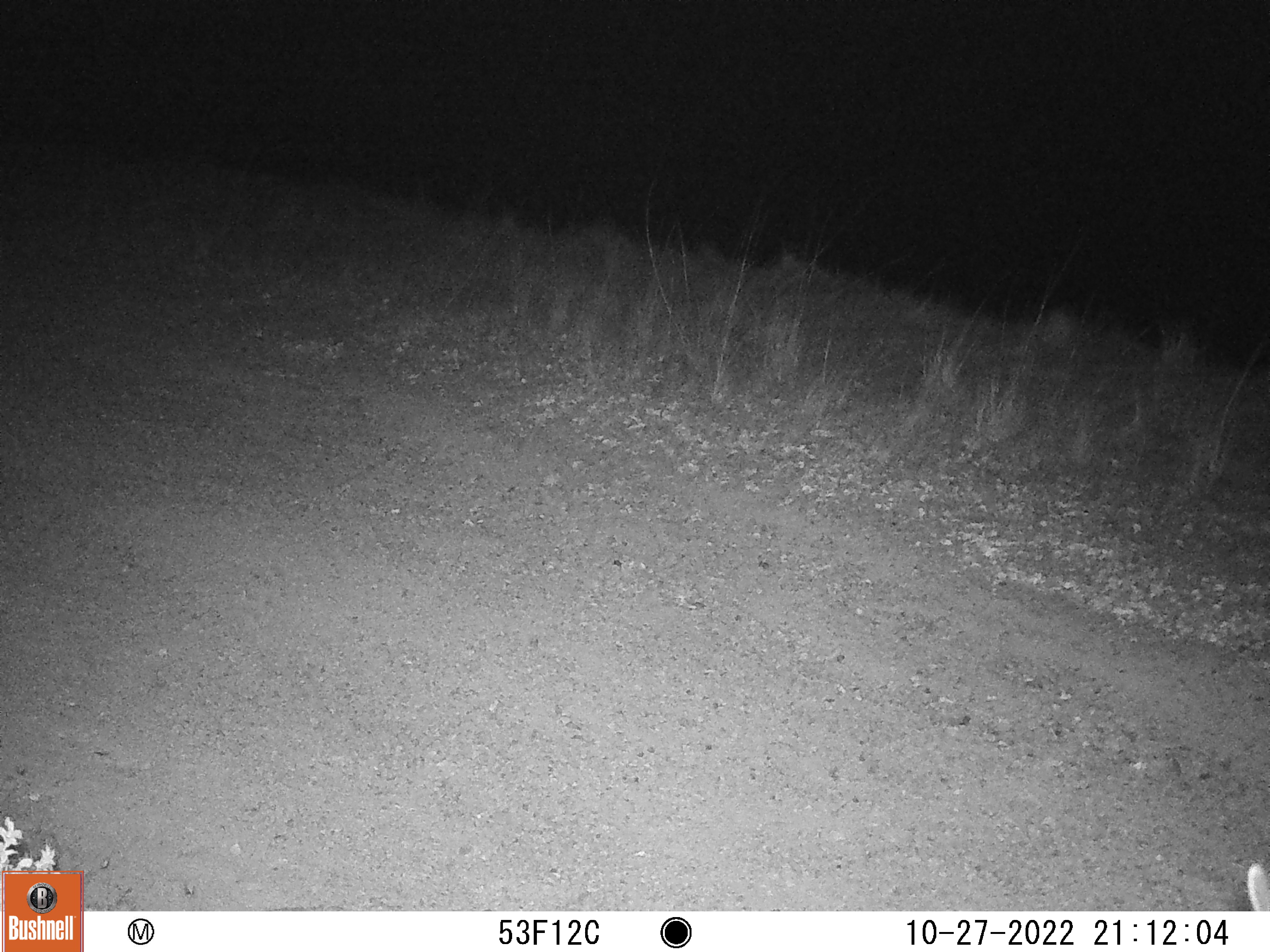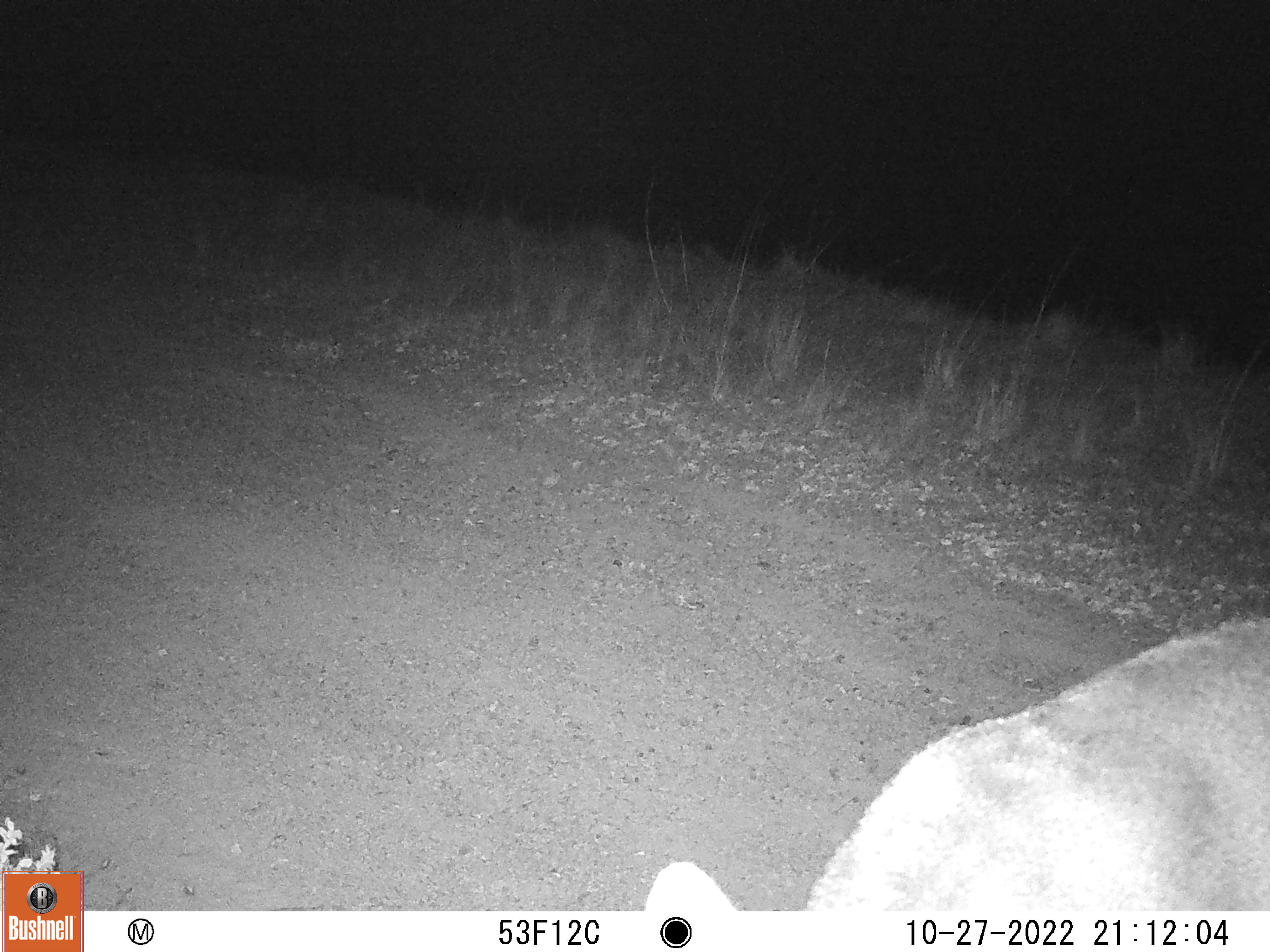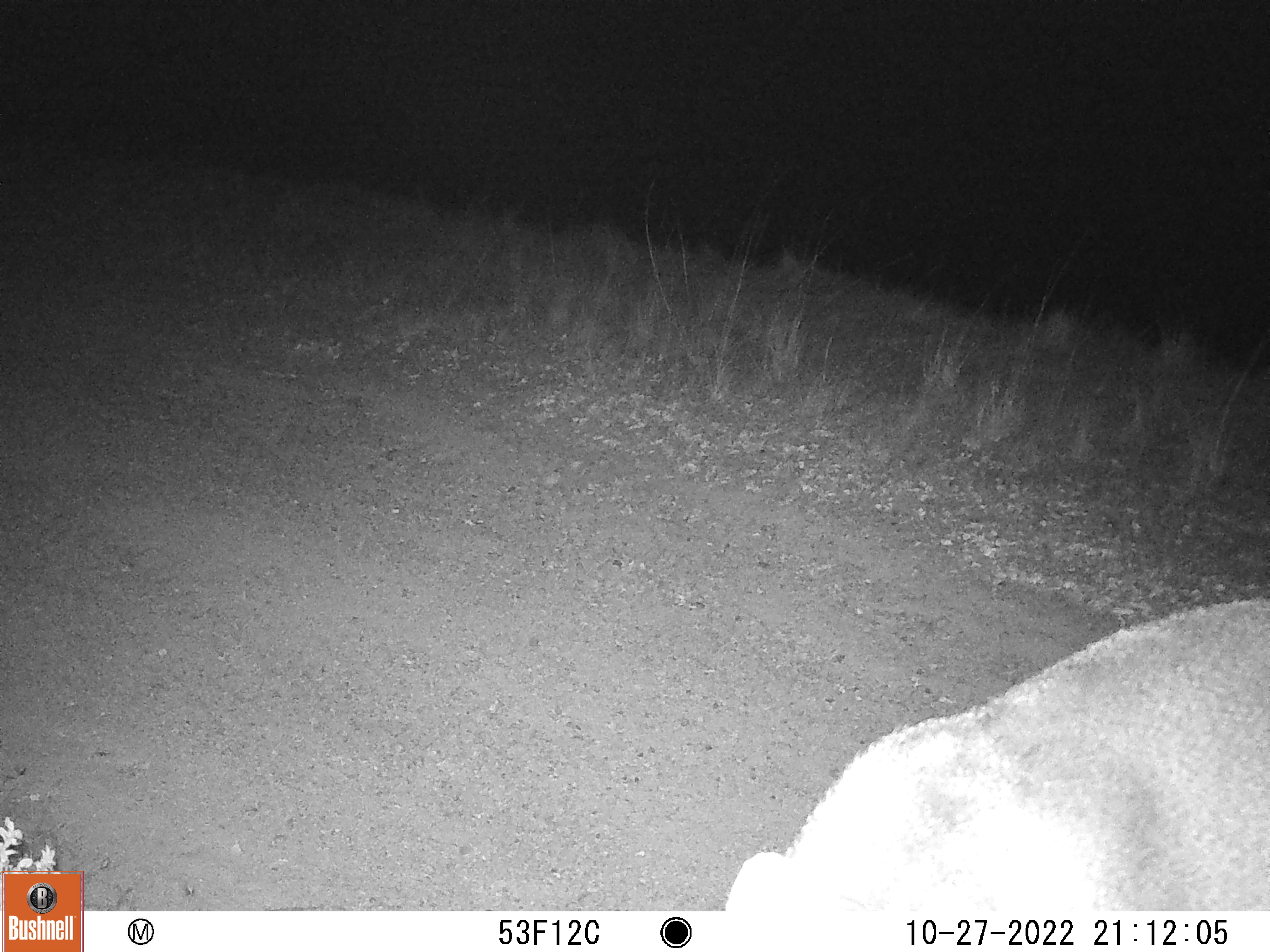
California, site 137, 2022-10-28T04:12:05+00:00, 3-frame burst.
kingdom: Animalia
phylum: Chordata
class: Mammalia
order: Carnivora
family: Canidae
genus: Urocyon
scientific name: Urocyon cinereoargenteus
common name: gray fox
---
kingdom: Animalia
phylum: Chordata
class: Mammalia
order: Artiodactyla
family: Cervidae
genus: Odocoileus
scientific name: Odocoileus hemionus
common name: mule deer